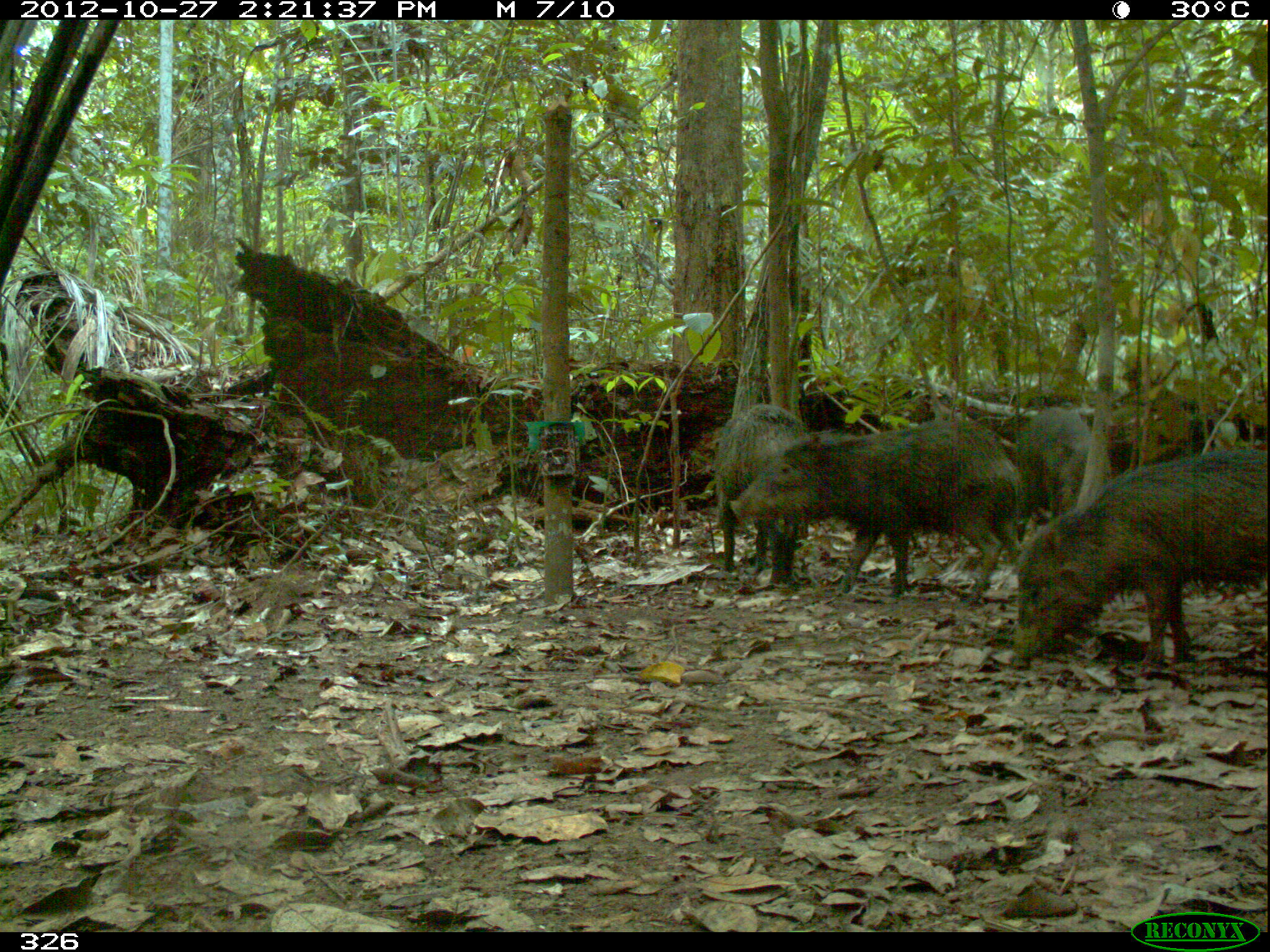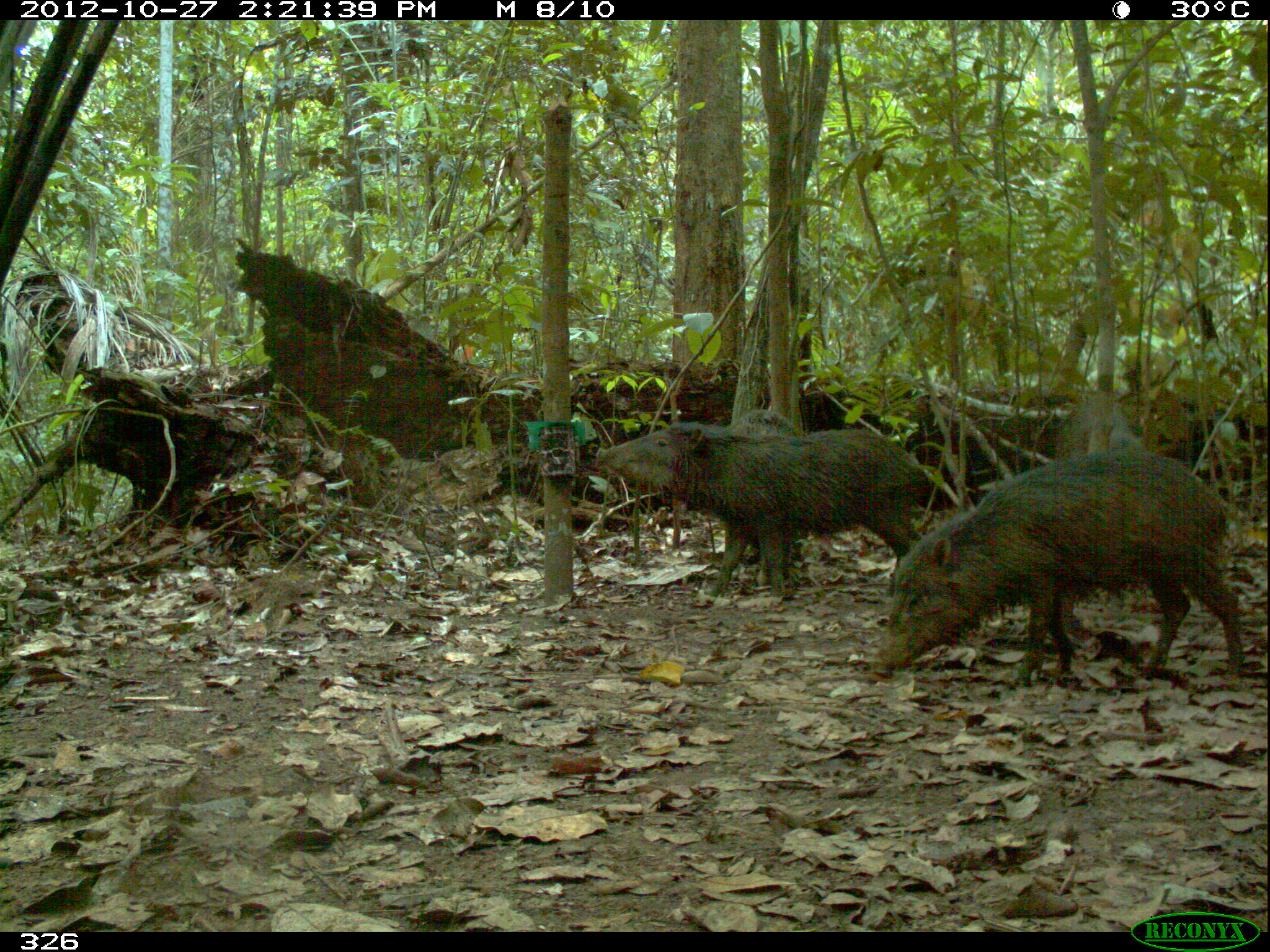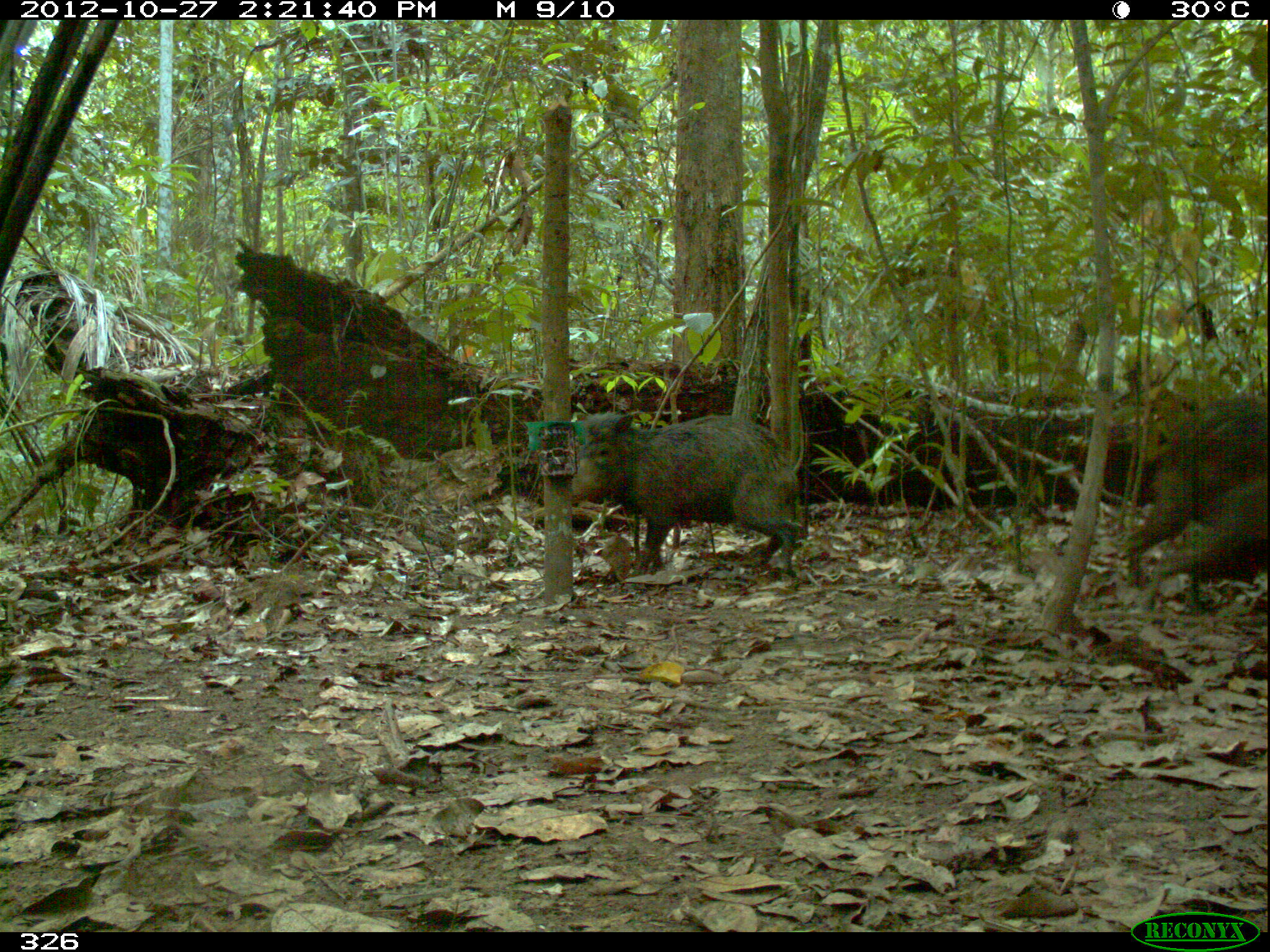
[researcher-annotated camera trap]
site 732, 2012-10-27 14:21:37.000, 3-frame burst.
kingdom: Animalia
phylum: Chordata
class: Mammalia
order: Artiodactyla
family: Tayassuidae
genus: Tayassu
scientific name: Tayassu pecari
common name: white-lipped peccary